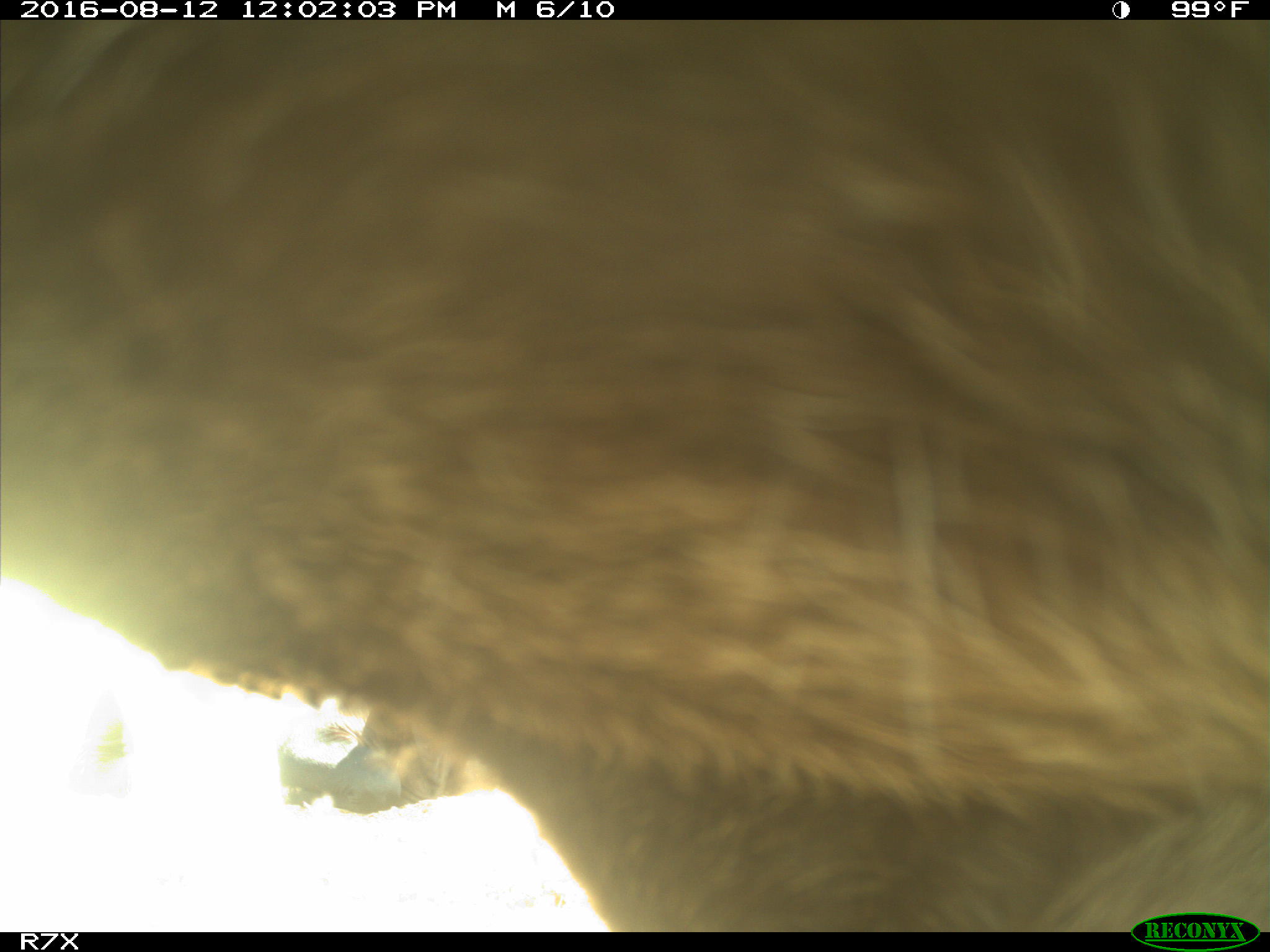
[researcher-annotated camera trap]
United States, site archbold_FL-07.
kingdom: Animalia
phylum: Chordata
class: Mammalia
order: Artiodactyla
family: Bovidae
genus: Bos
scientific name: Bos taurus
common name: domestic cow